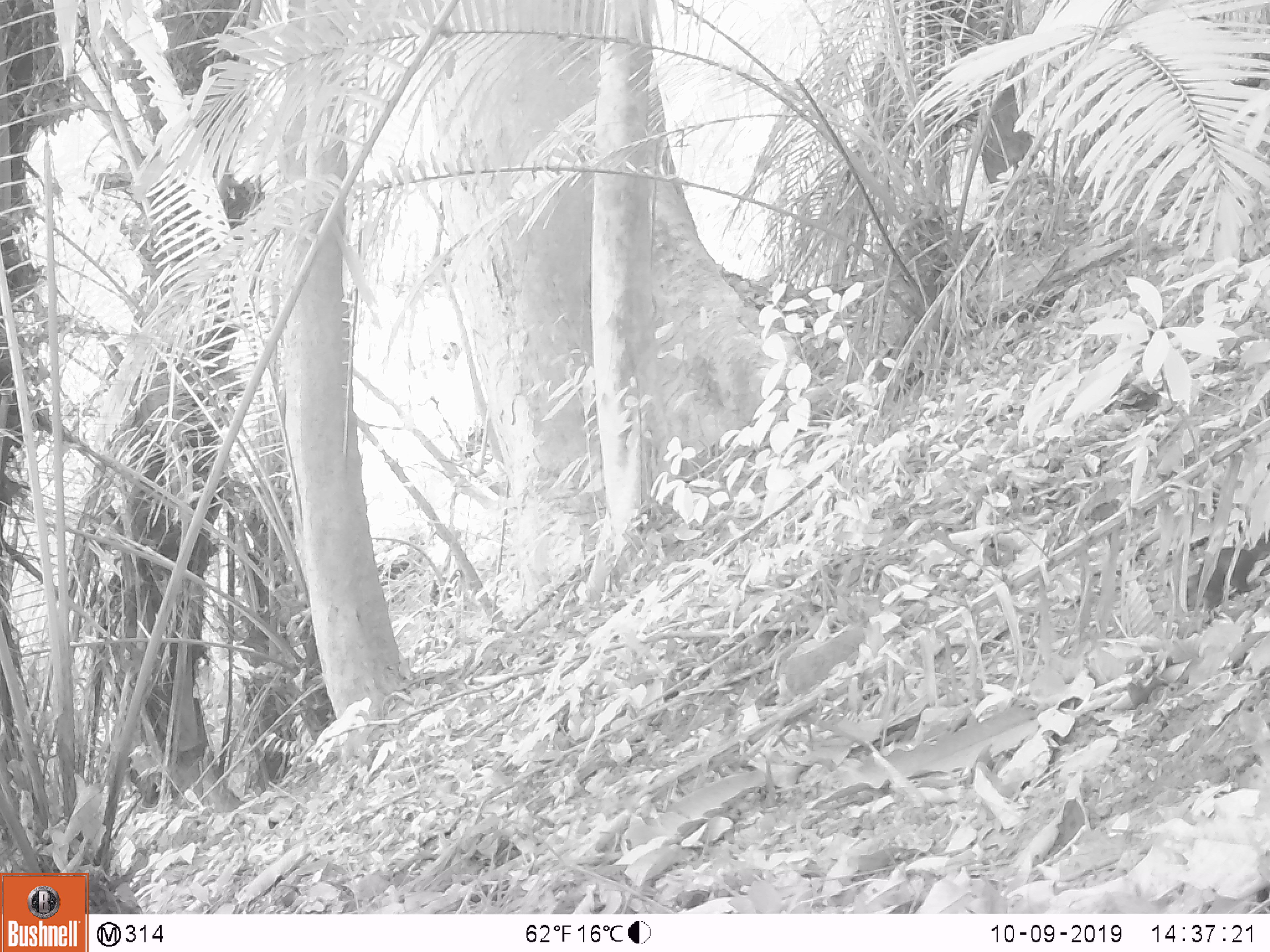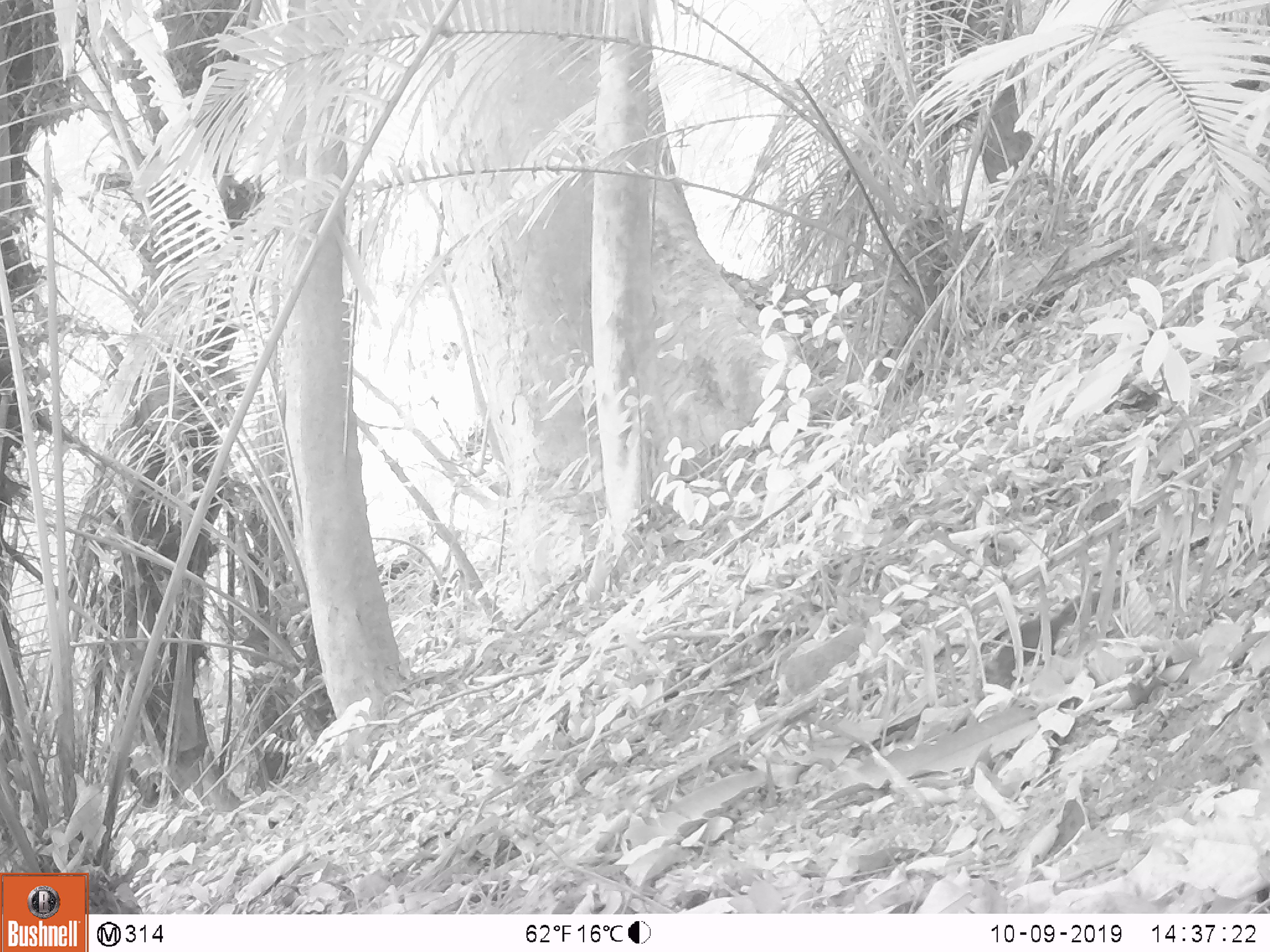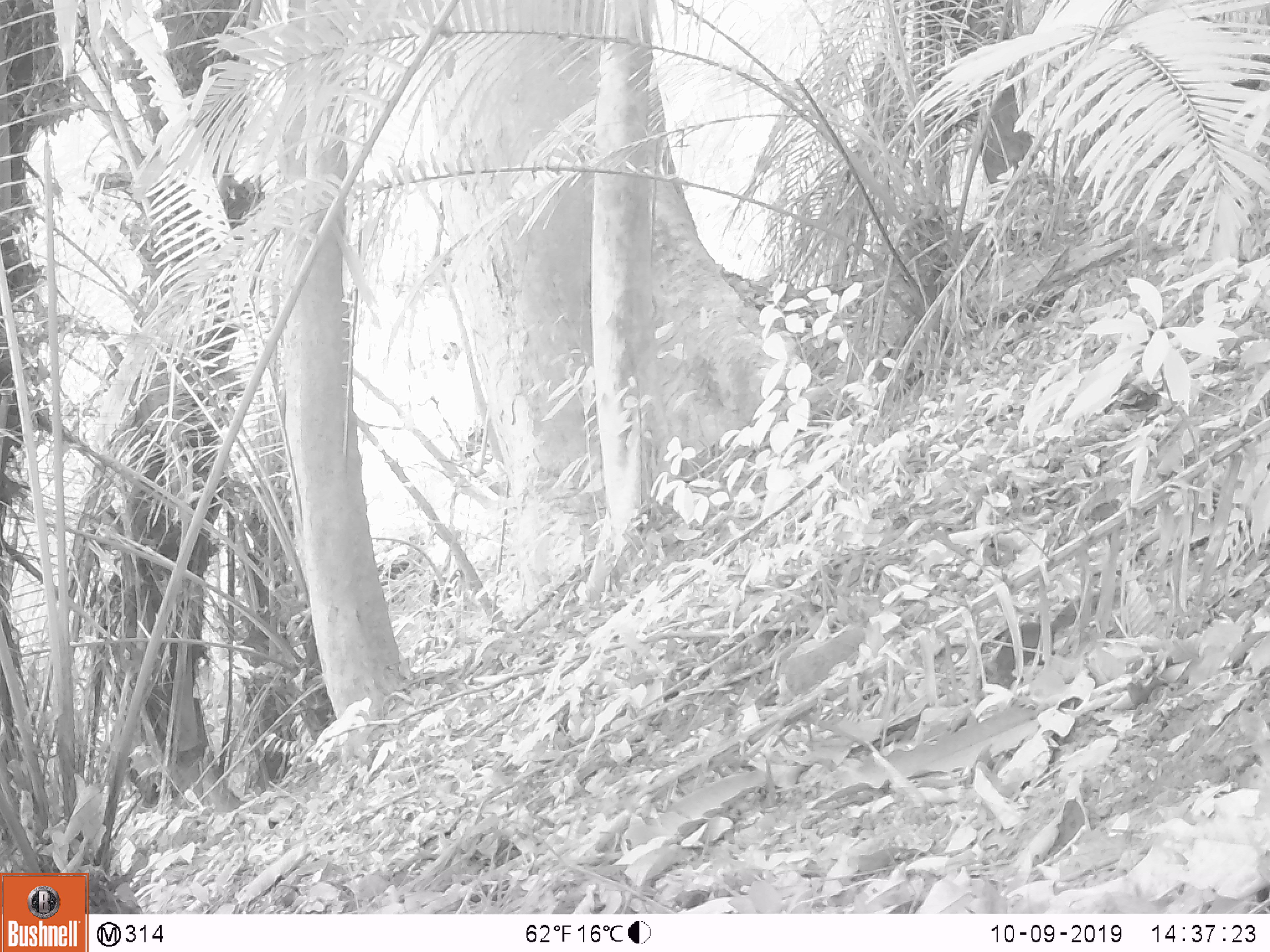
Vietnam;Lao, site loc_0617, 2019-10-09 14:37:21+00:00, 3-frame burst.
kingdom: Animalia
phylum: Chordata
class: Mammalia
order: Rodentia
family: Sciuridae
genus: Dremomys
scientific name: Dremomys rufigenis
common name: red-cheeked squirrel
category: red cheeked squirrel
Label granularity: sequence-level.